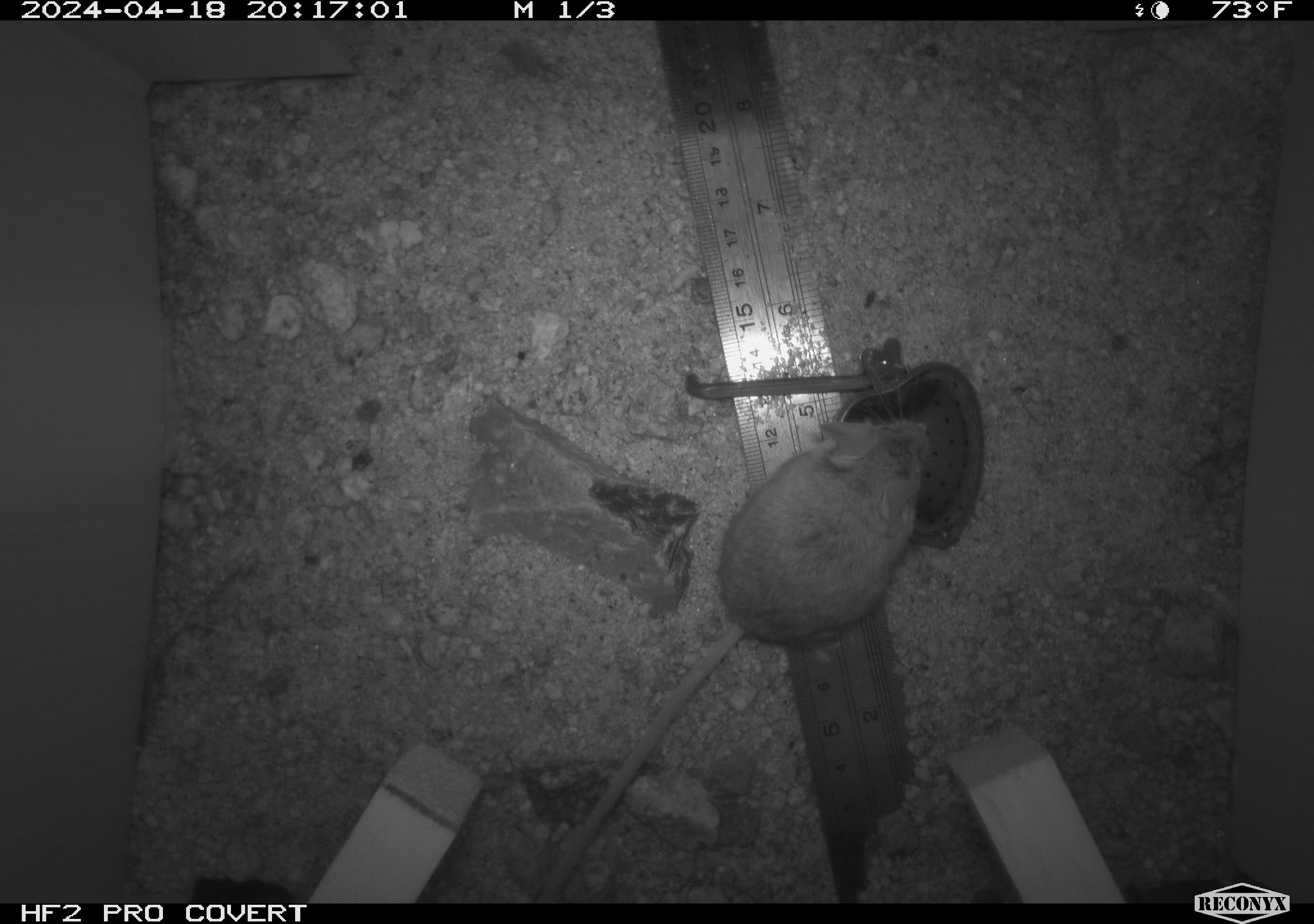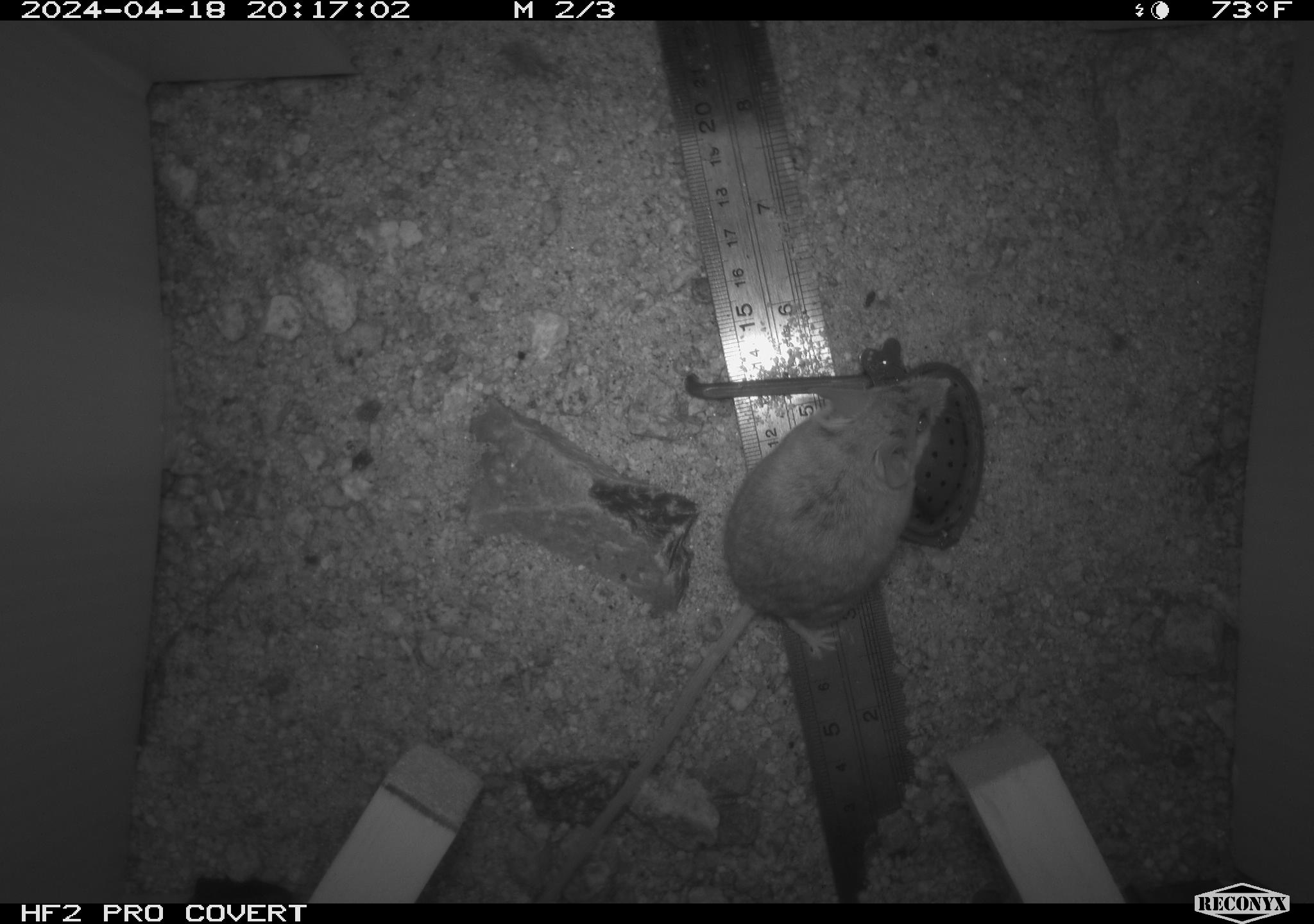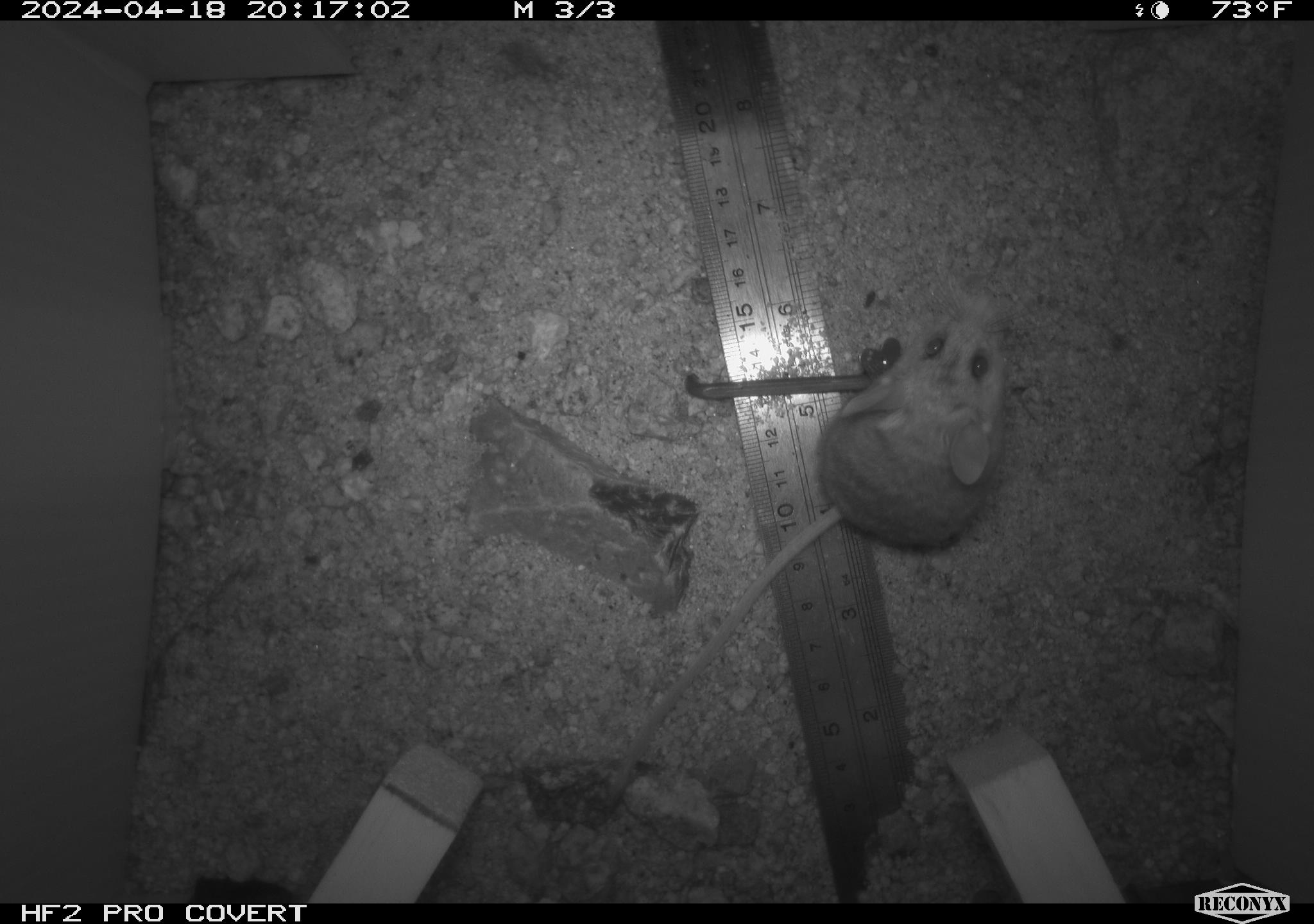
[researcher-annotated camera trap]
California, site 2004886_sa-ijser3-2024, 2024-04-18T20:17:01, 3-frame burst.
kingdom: Animalia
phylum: Chordata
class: Mammalia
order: Rodentia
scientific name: Rodentia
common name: mouse species